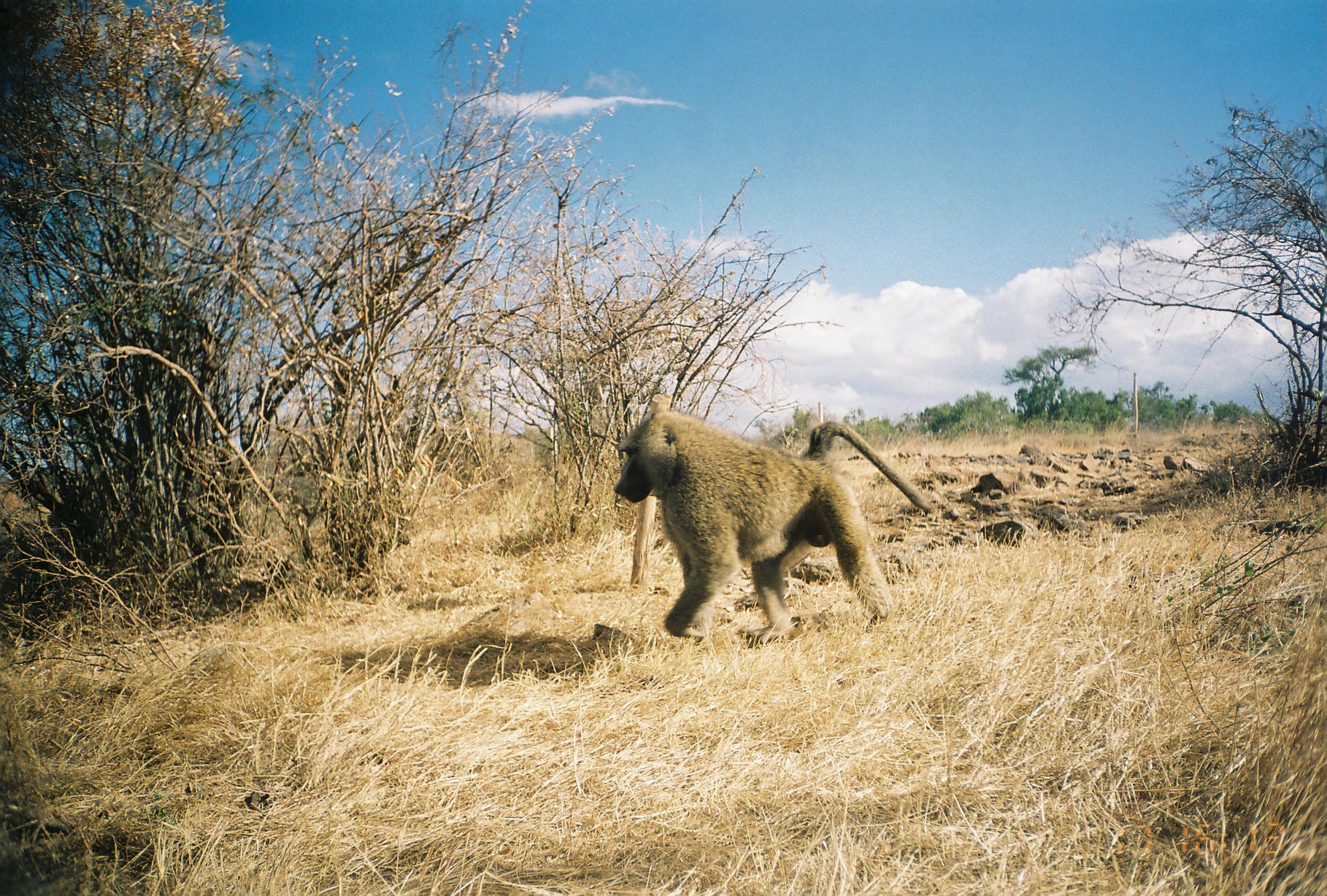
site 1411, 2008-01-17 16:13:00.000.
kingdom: Animalia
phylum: Chordata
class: Mammalia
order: Primates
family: Cercopithecidae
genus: Papio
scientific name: Papio anubis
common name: olive baboon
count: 1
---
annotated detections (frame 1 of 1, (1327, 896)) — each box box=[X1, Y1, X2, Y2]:
papio anubis: box=[613, 408, 932, 647]